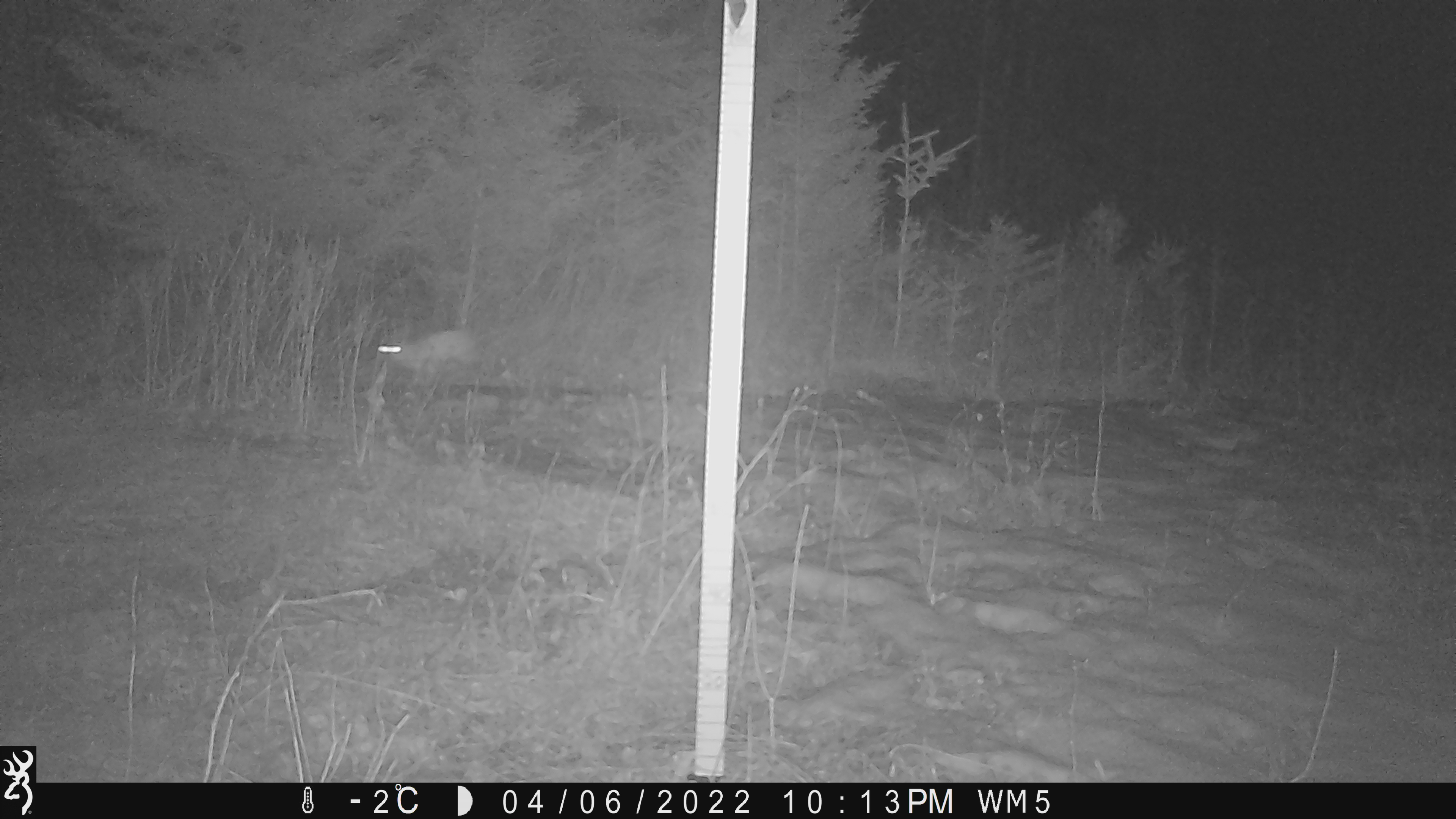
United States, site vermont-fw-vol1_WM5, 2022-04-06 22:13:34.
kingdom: Animalia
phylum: Chordata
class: Mammalia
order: Lagomorpha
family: Leporidae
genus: Lepus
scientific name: Lepus americanus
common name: snowshoe hare